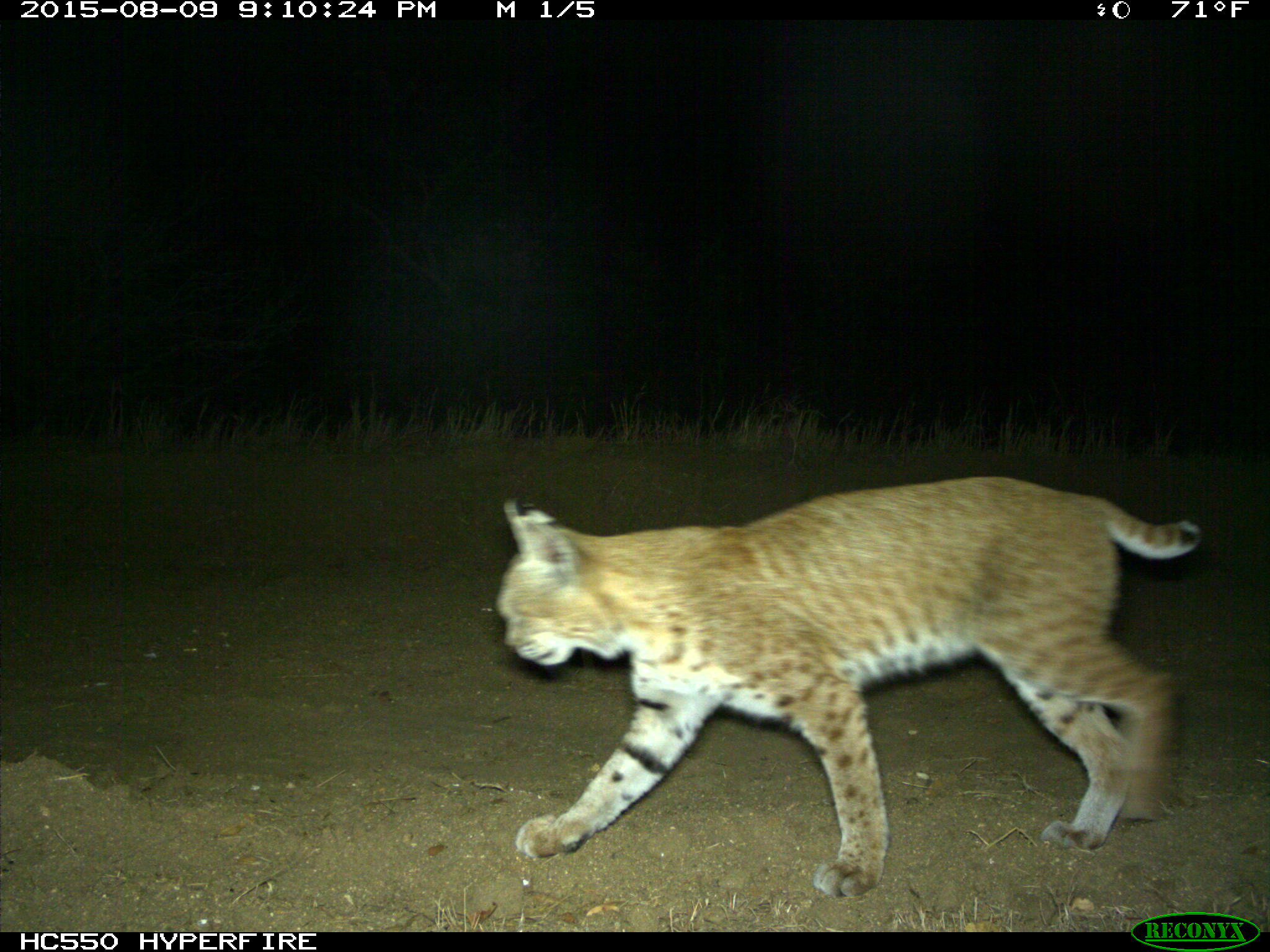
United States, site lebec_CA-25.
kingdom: Animalia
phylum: Chordata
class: Mammalia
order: Carnivora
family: Felidae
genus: Lynx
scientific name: Lynx rufus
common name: bobcat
Lynx rufus (bobcat).